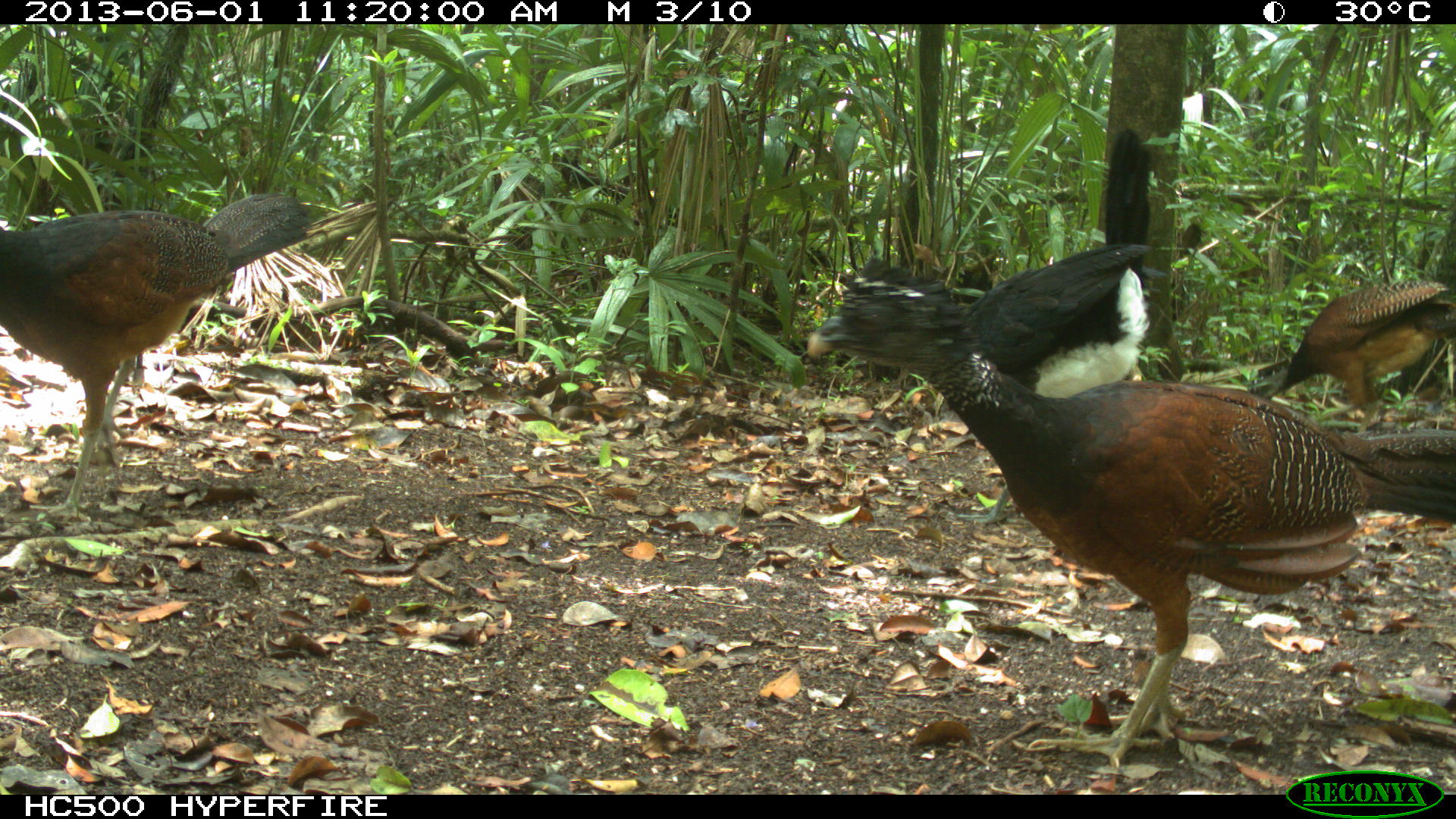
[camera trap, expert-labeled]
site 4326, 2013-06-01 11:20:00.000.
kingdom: Animalia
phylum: Chordata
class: Aves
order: Galliformes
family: Cracidae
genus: Crax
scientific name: Crax rubra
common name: great curassow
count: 4